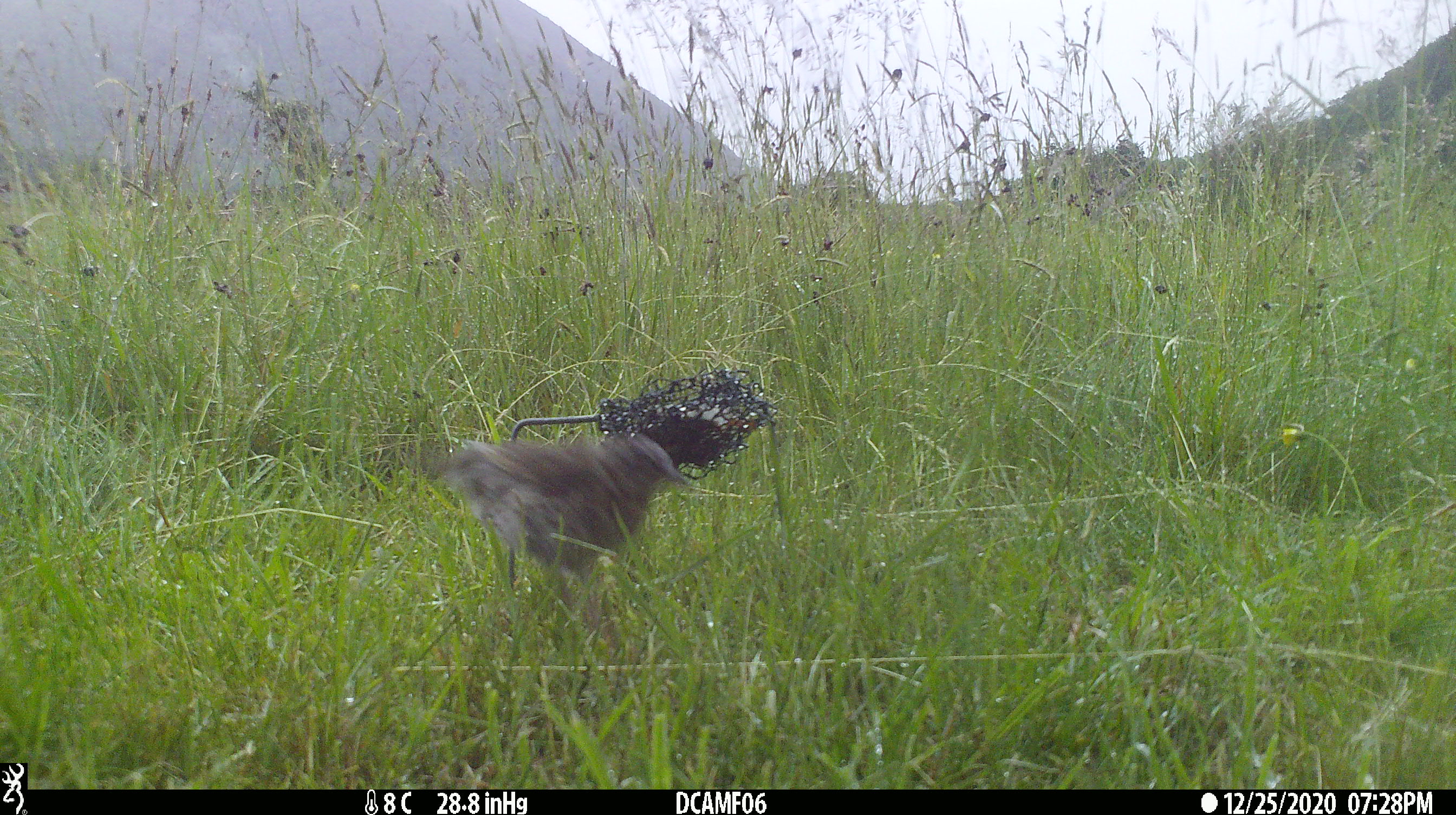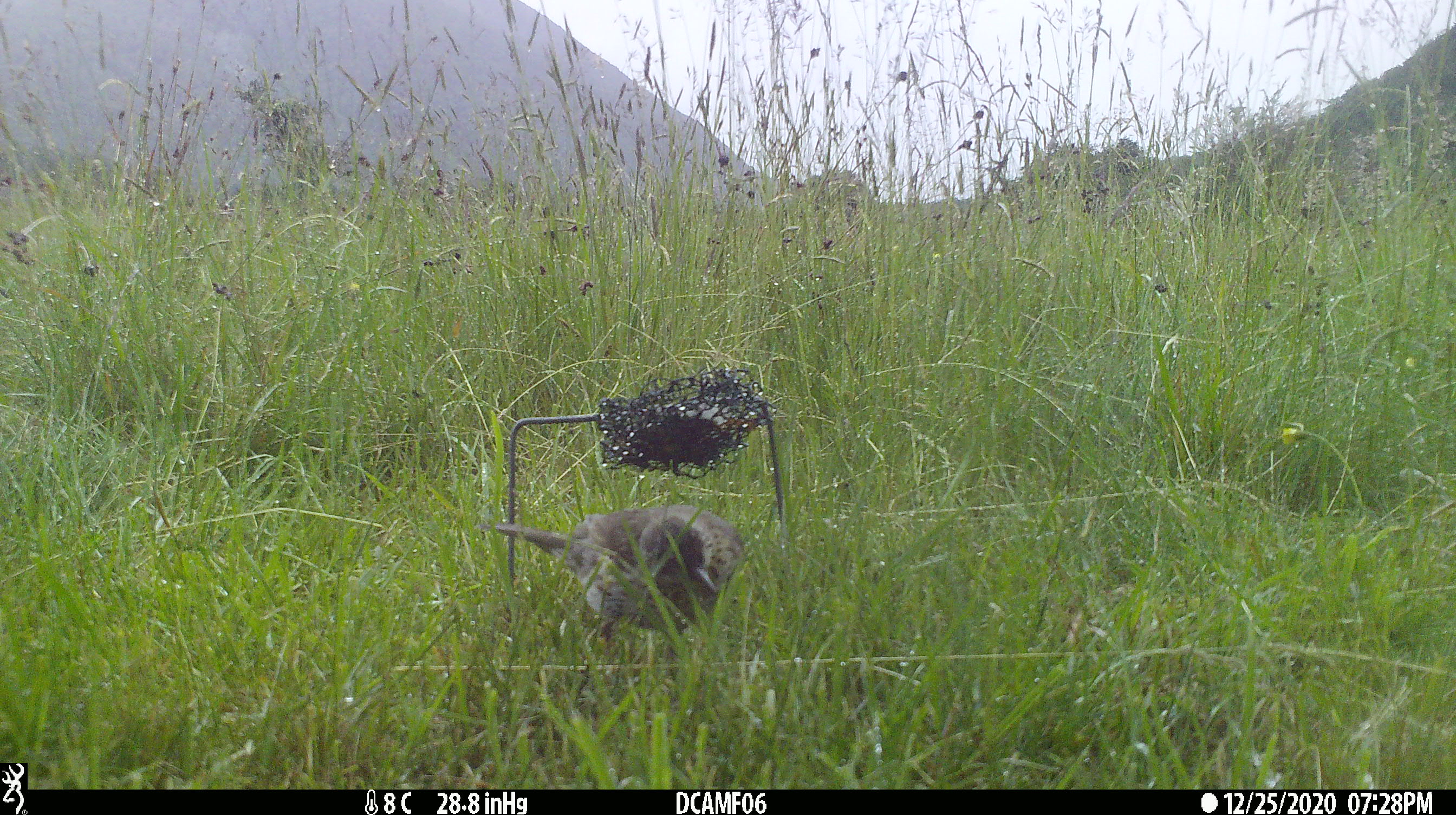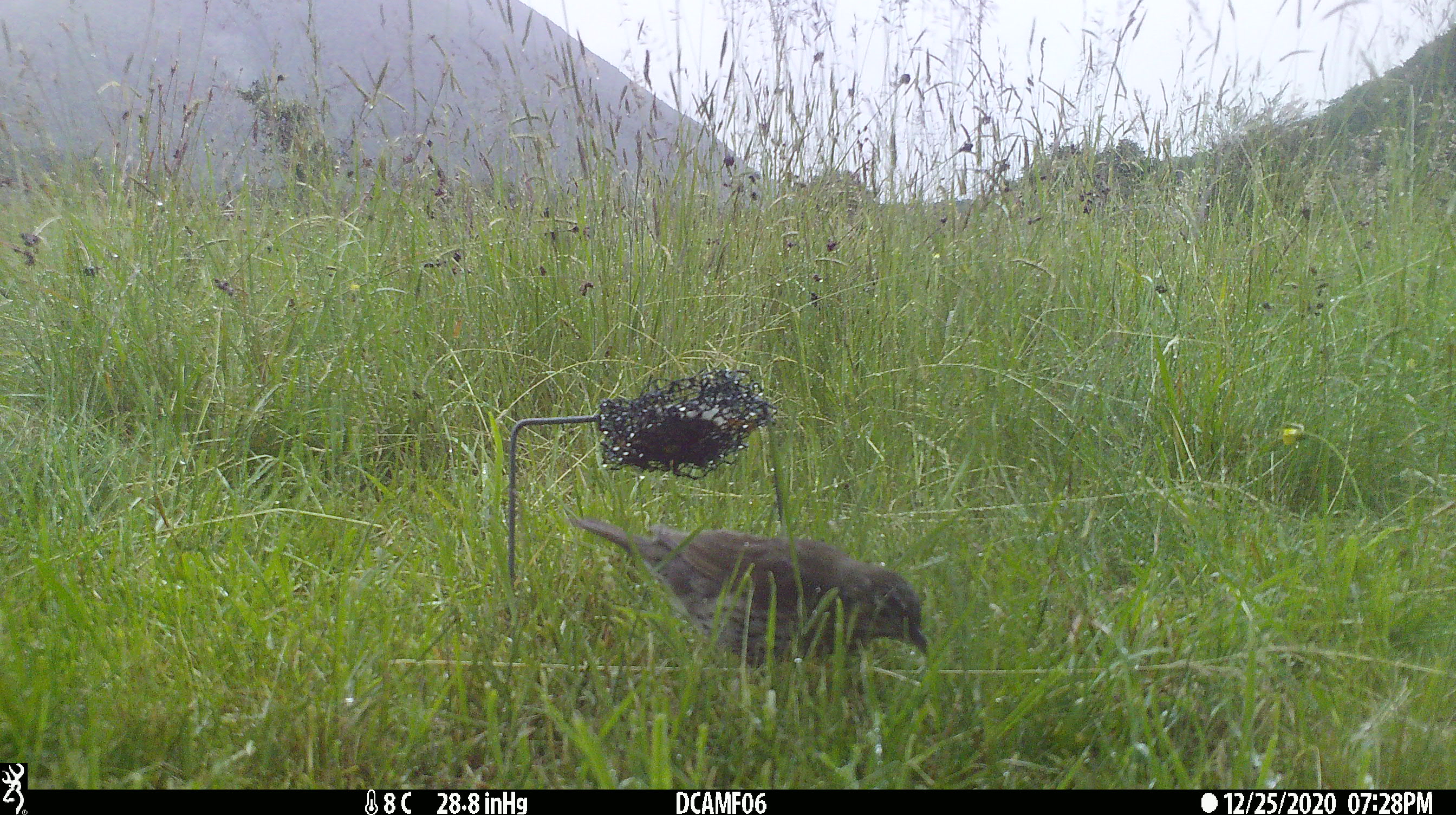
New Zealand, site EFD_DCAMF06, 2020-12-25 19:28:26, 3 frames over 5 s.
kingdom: Animalia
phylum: Chordata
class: Aves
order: Passeriformes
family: Turdidae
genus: Turdus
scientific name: Turdus philomelos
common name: song thrush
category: thrush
Thrush (song thrush) (Turdus philomelos).